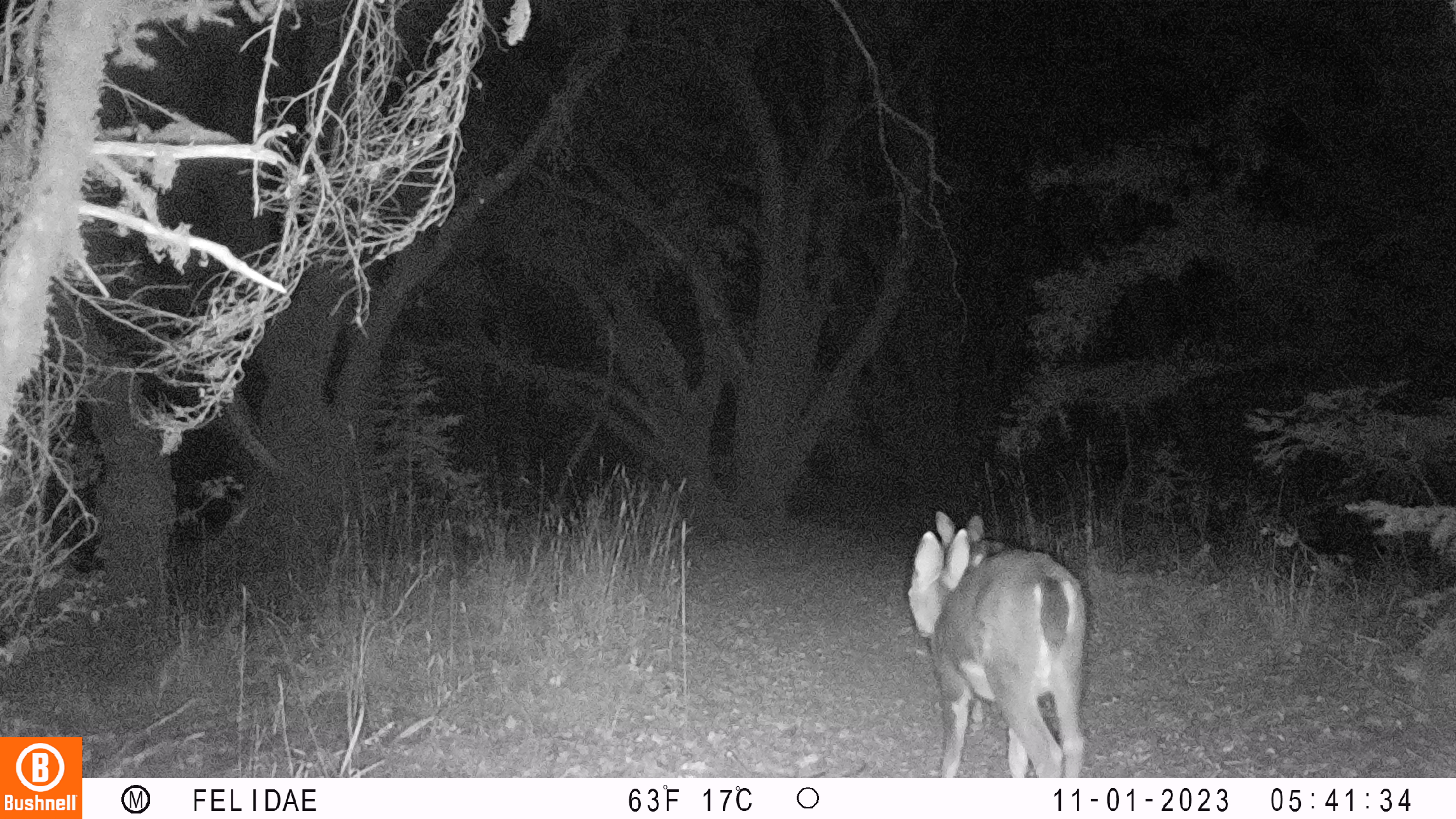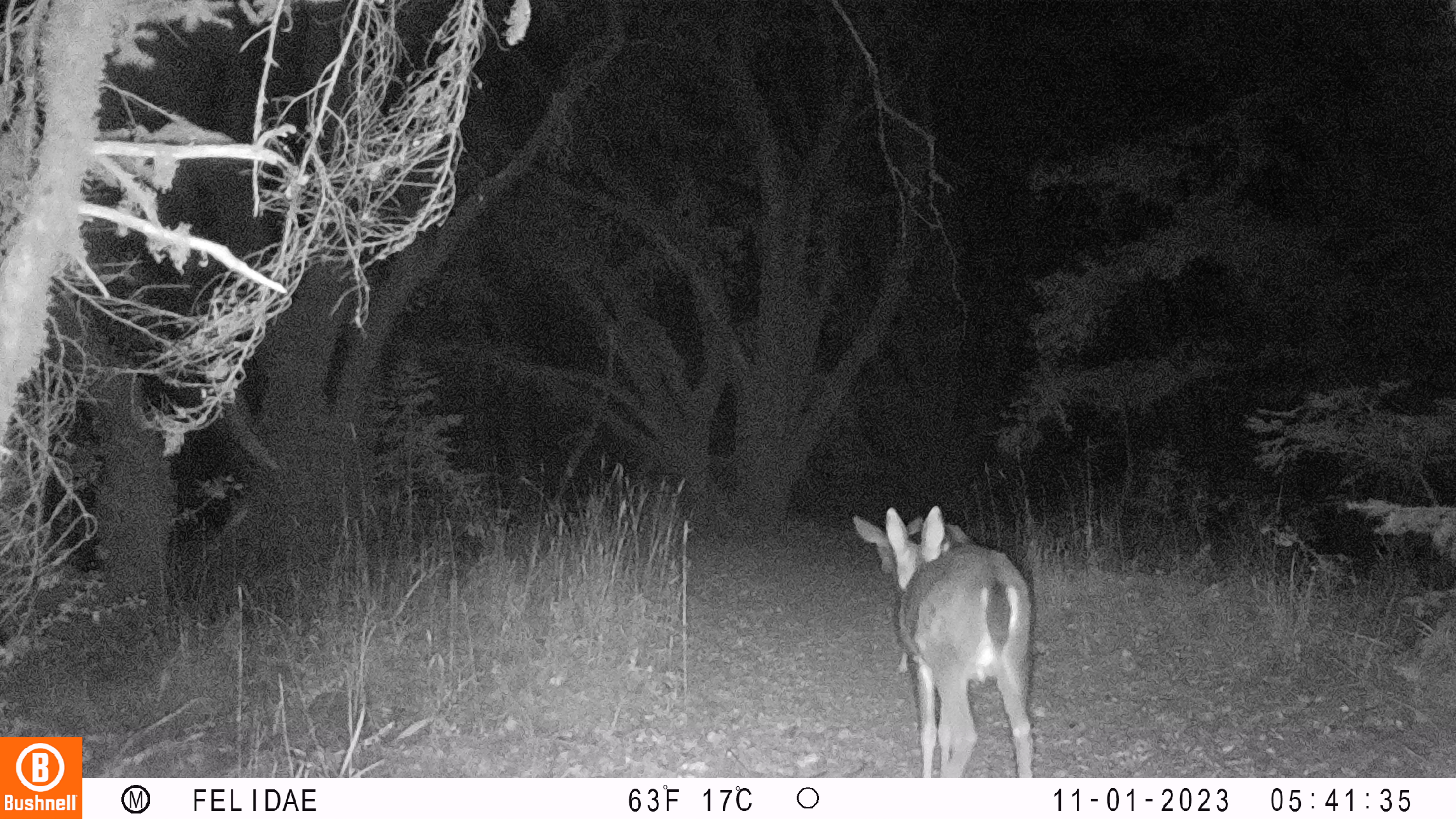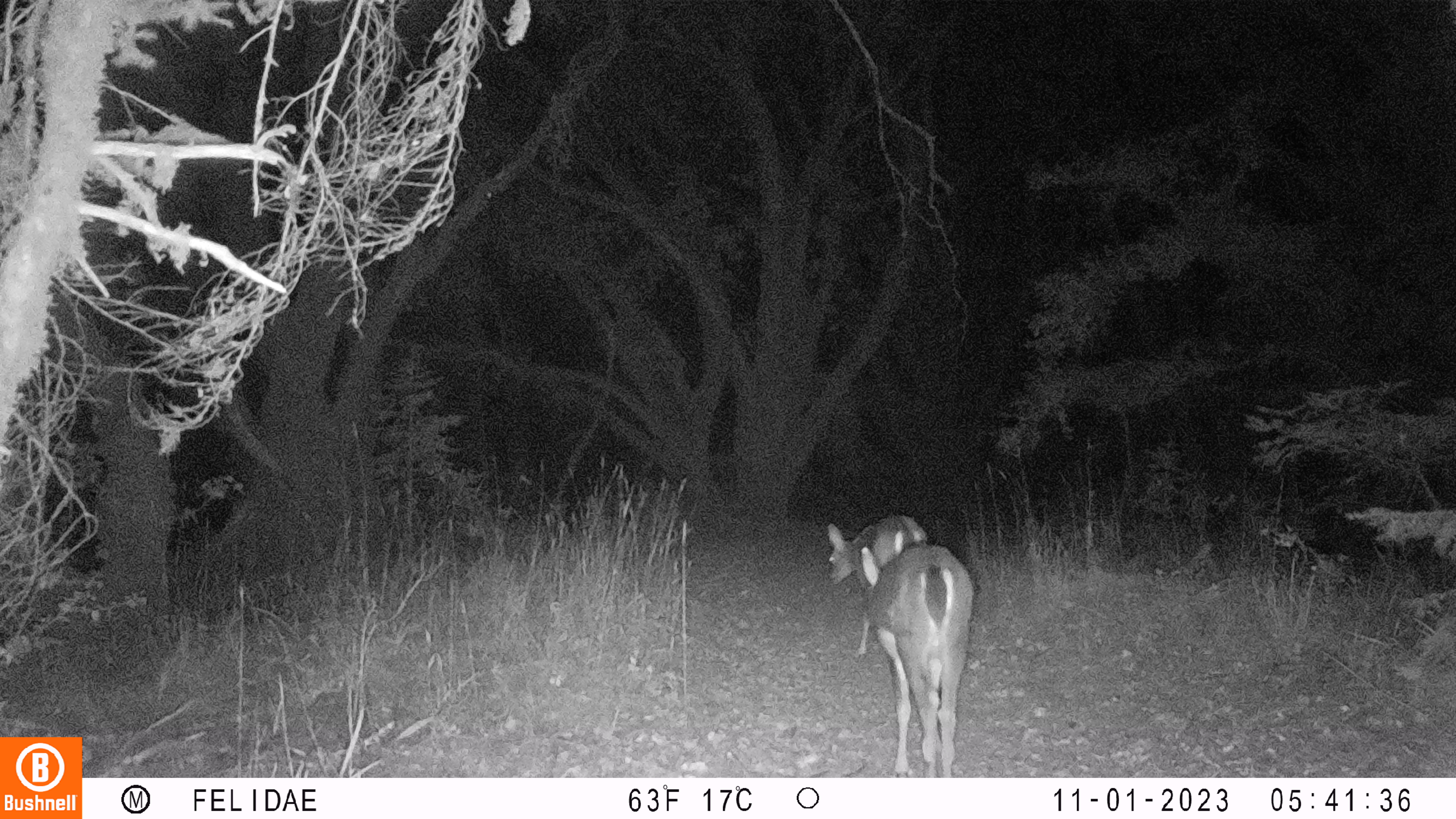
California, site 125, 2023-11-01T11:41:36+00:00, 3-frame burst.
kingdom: Animalia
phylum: Chordata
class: Mammalia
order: Artiodactyla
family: Cervidae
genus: Odocoileus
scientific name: Odocoileus hemionus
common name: mule deer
Mule deer (Odocoileus hemionus).